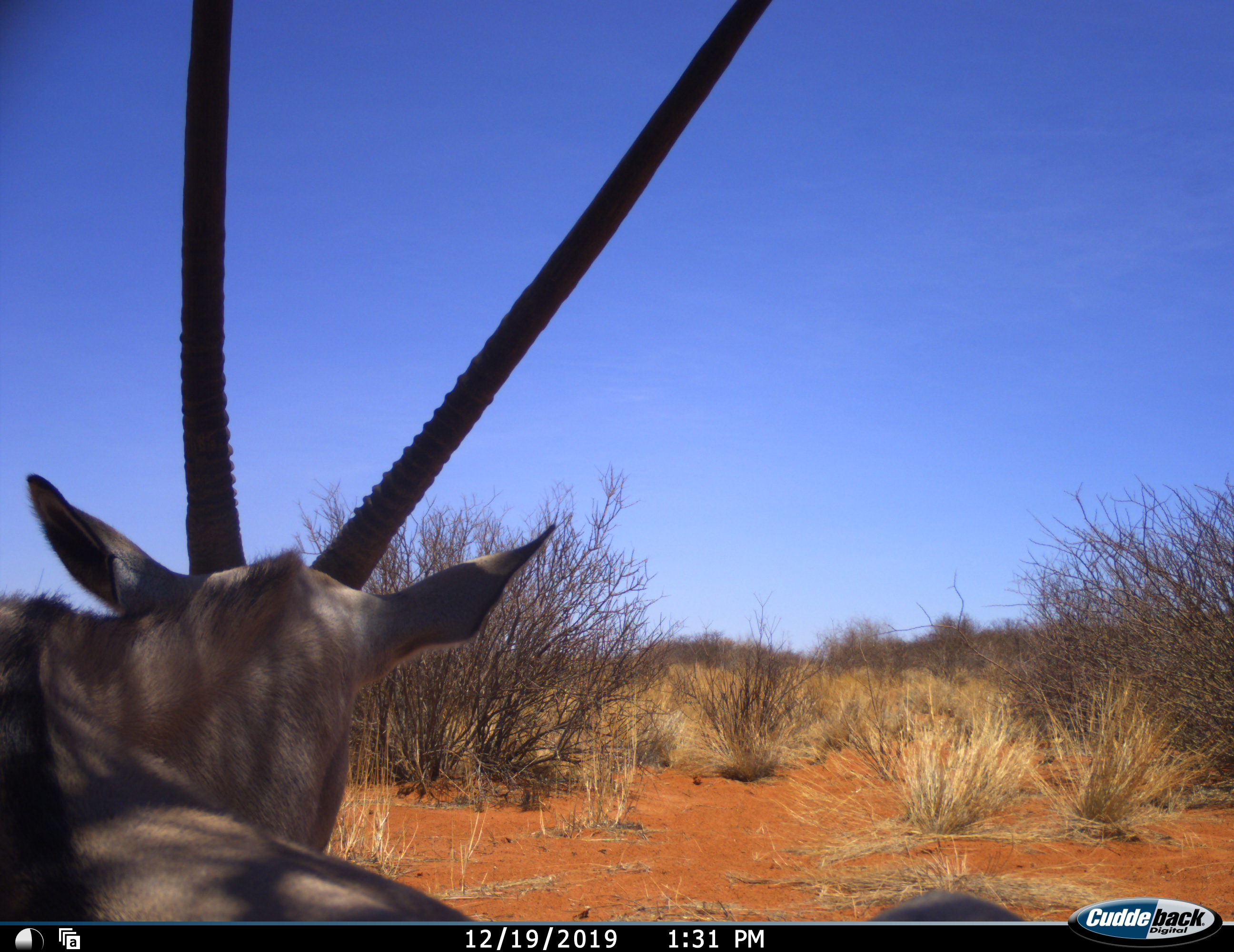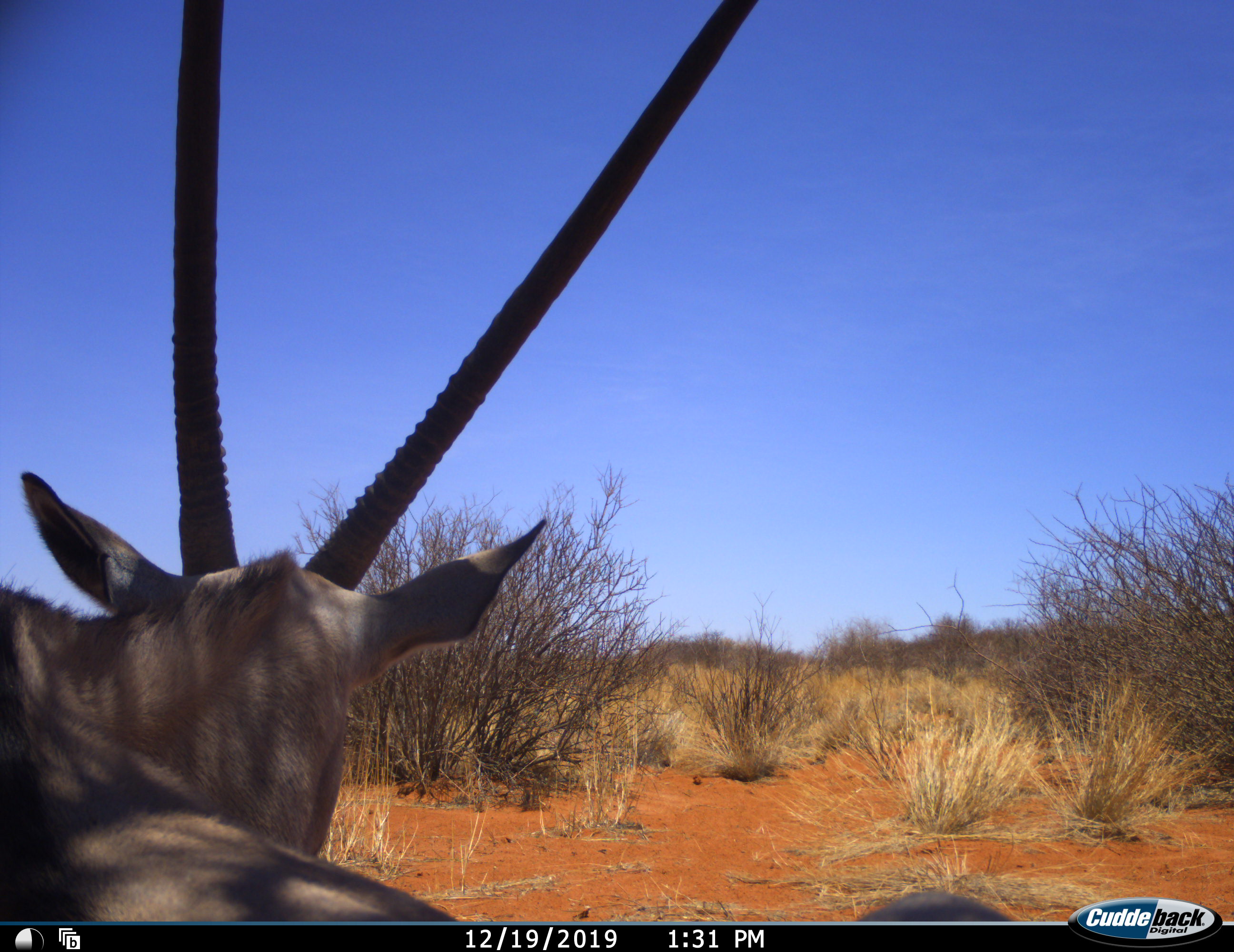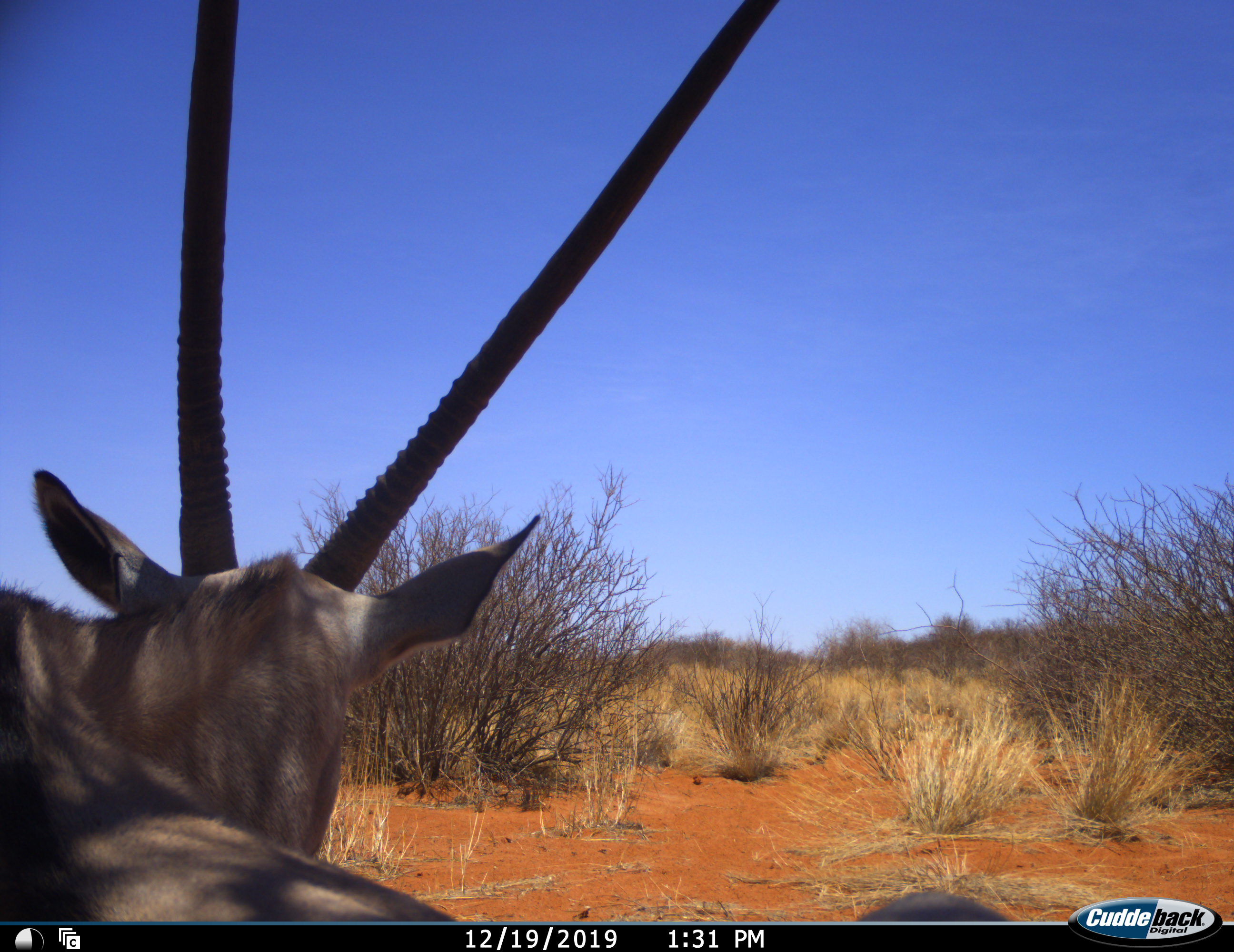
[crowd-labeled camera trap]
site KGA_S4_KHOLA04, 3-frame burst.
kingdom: Animalia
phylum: Chordata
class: Mammalia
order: Artiodactyla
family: Bovidae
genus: Oryx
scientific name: Oryx gazella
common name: gemsbok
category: oryx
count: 1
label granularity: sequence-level